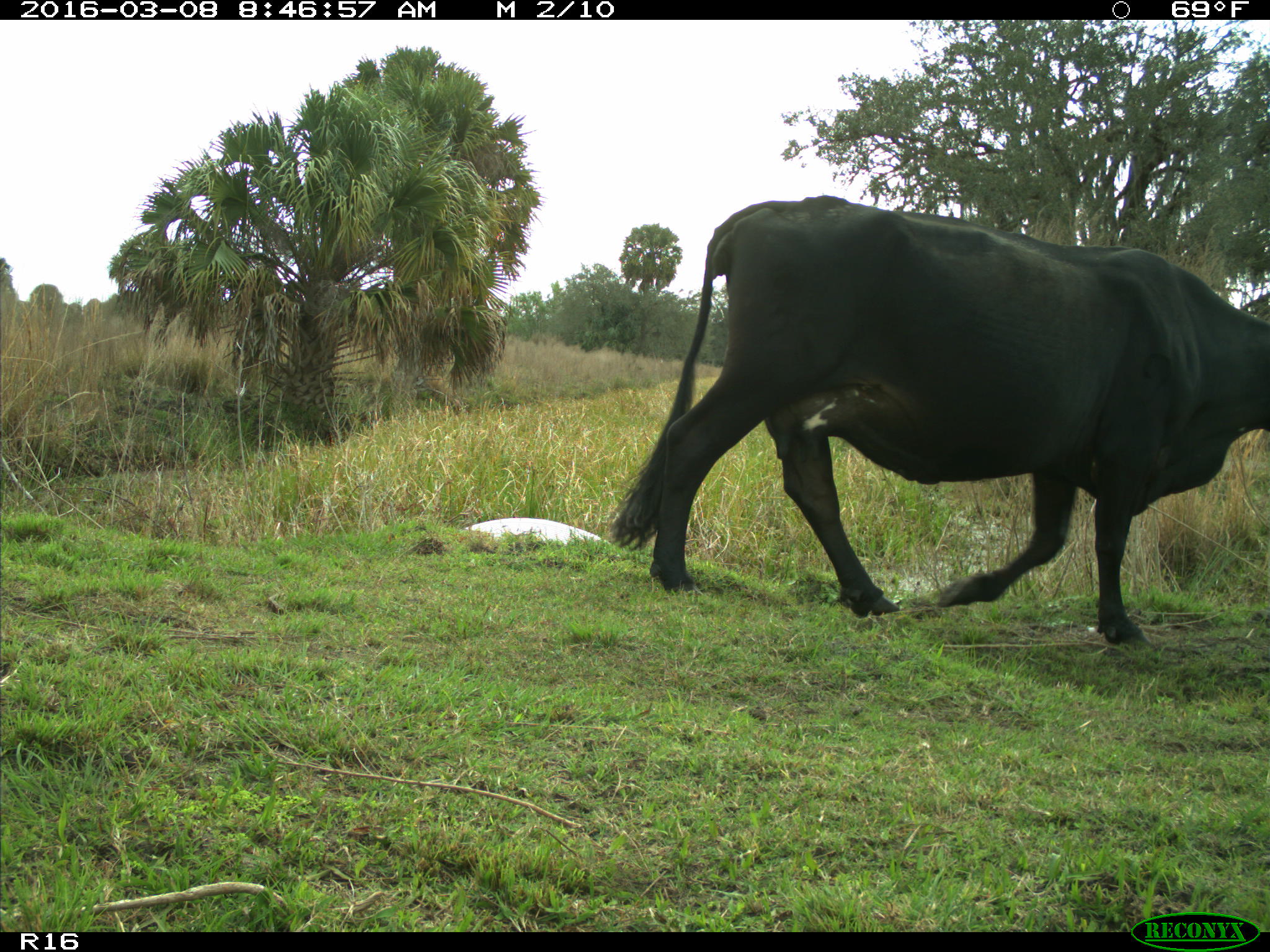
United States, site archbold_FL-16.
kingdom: Animalia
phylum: Chordata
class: Mammalia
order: Artiodactyla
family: Bovidae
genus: Bos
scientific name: Bos taurus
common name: domestic cow